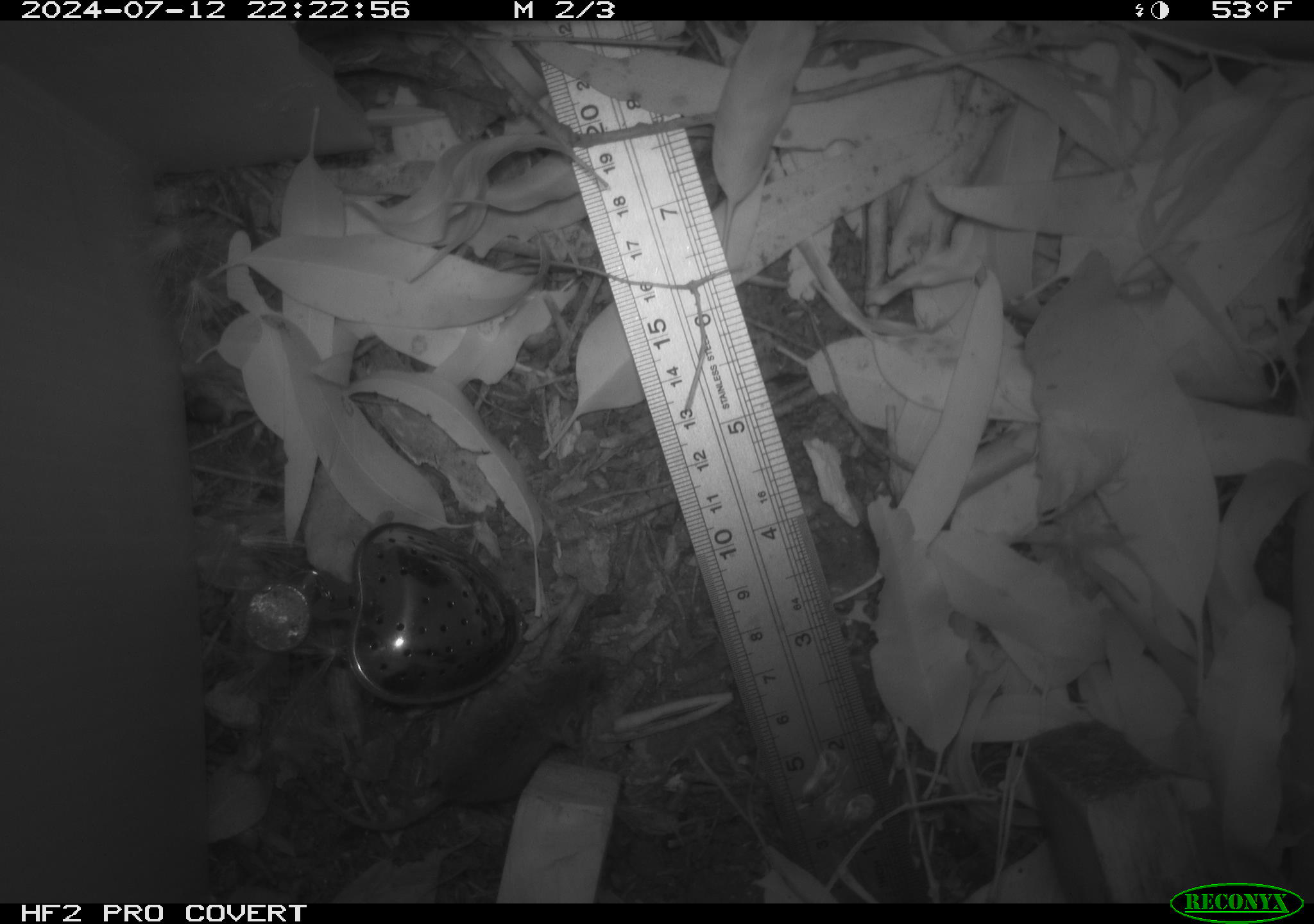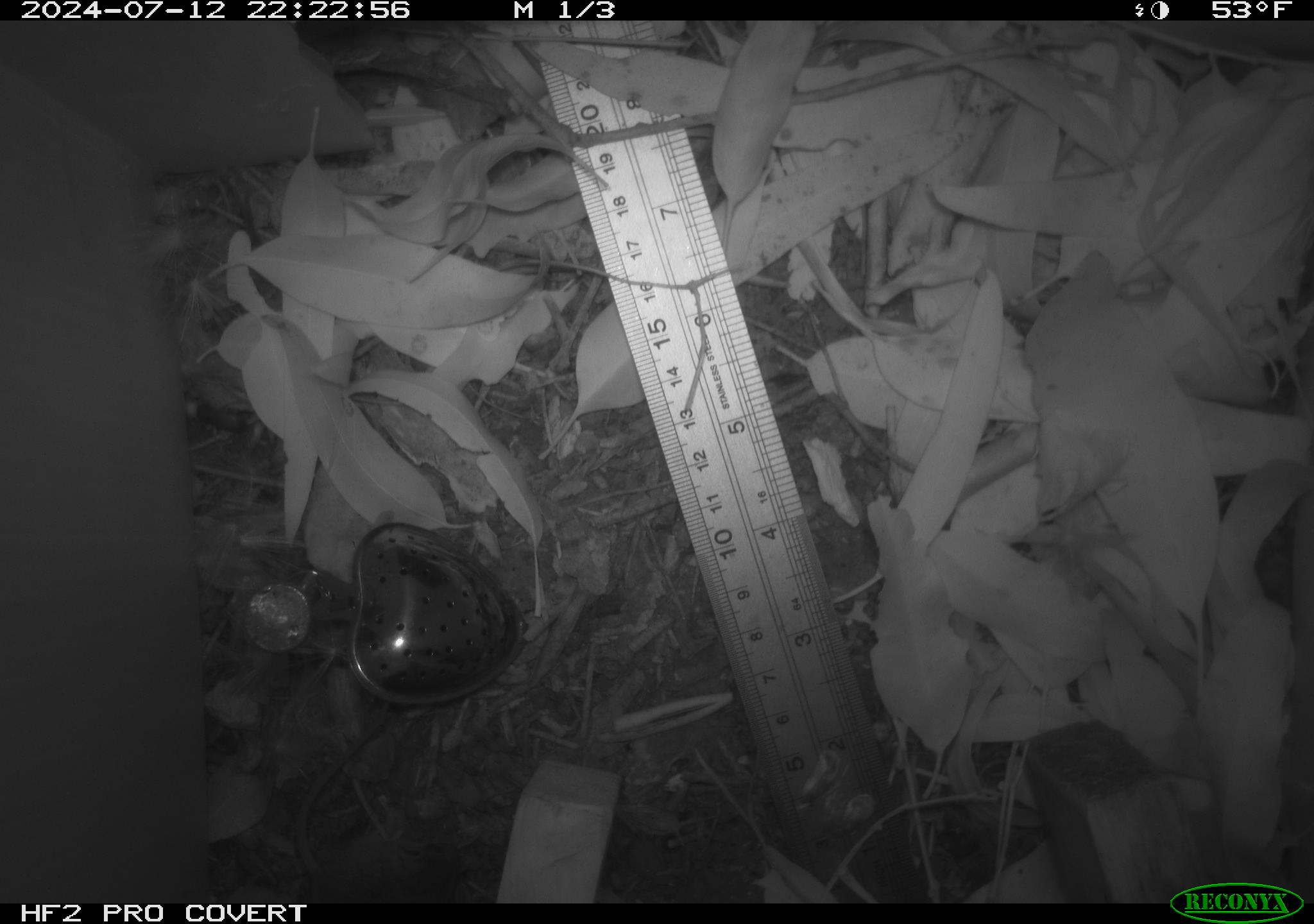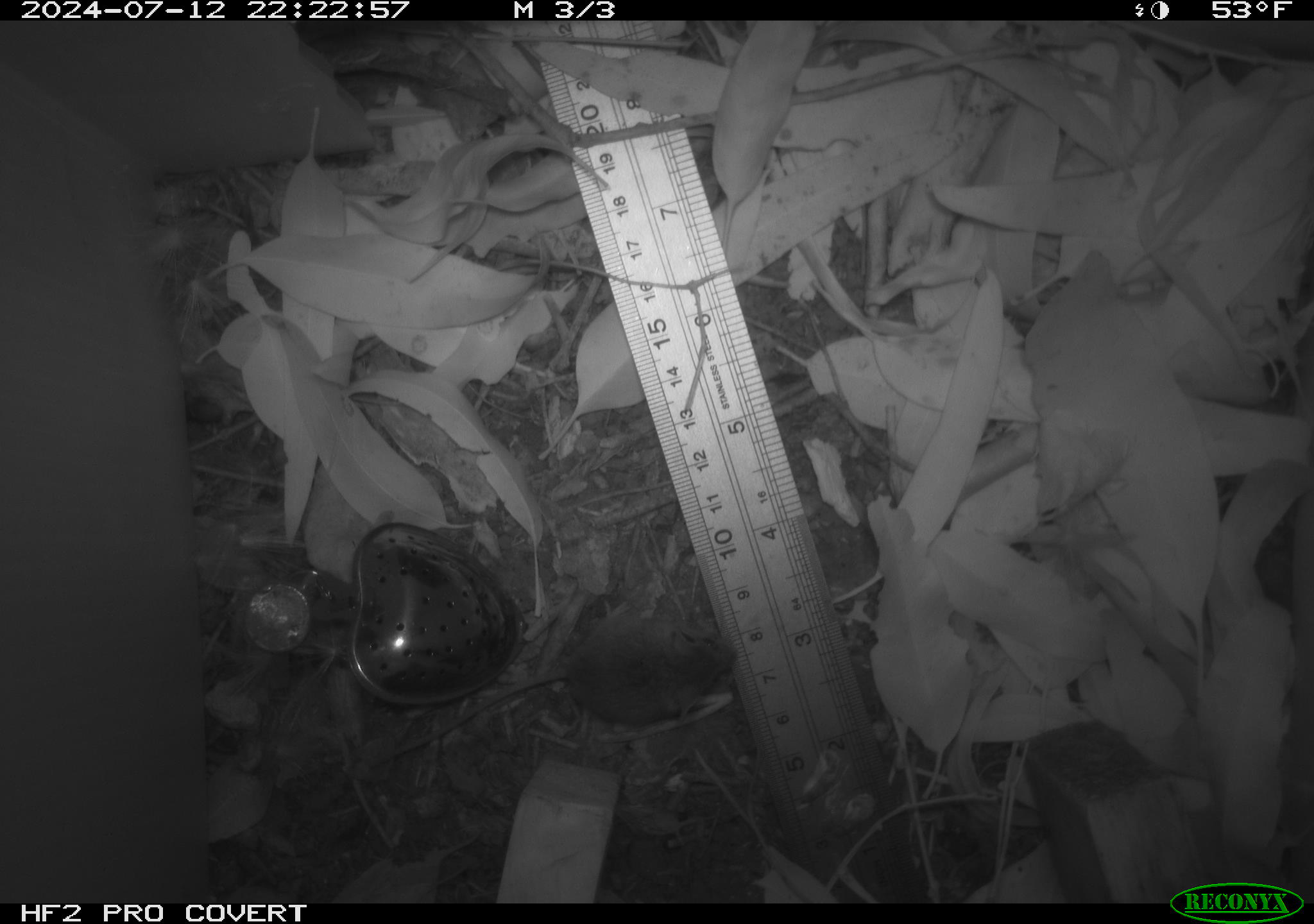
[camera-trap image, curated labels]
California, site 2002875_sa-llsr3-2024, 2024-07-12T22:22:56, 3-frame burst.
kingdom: Animalia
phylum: Chordata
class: Mammalia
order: Rodentia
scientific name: Rodentia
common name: mouse species